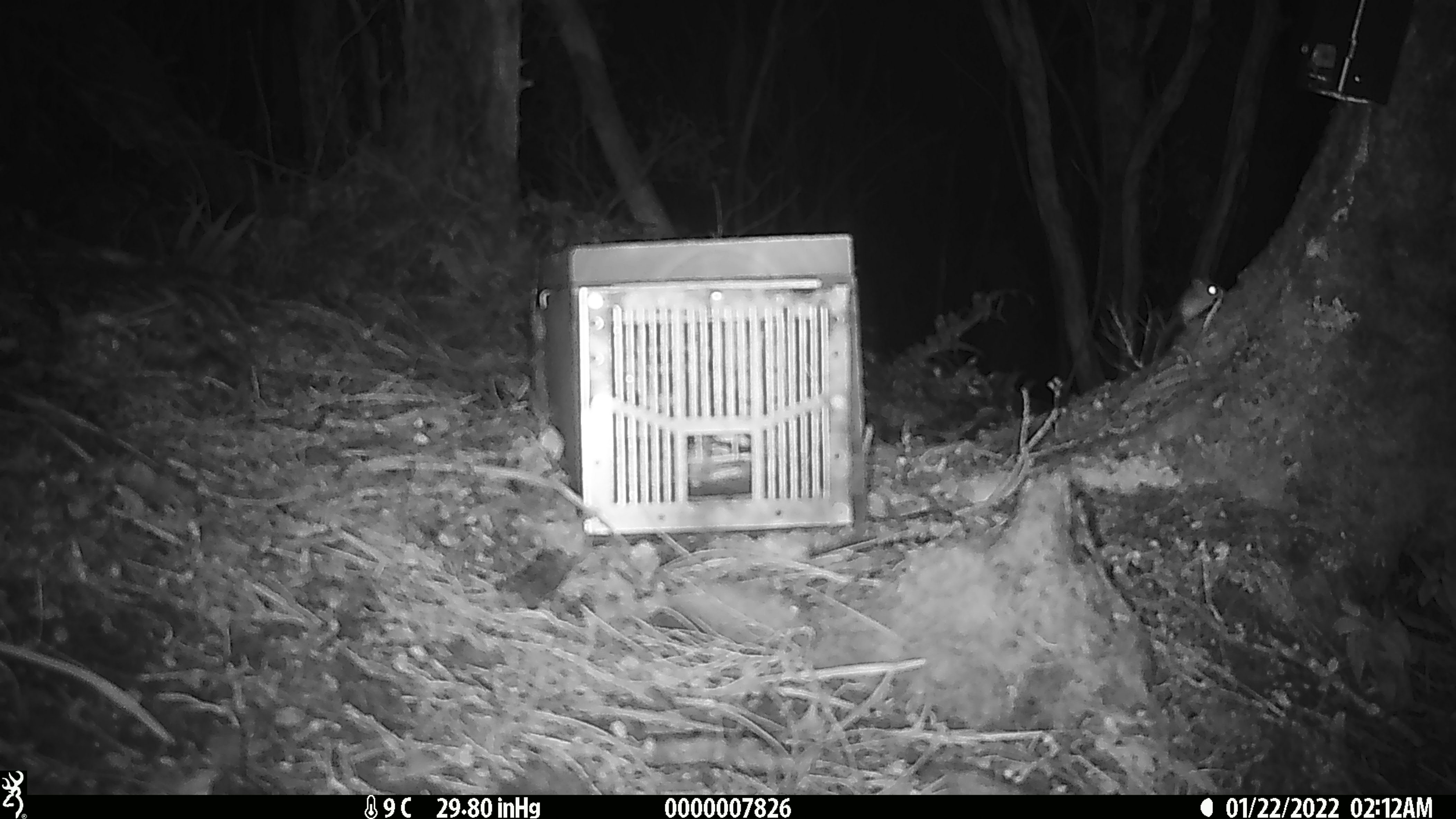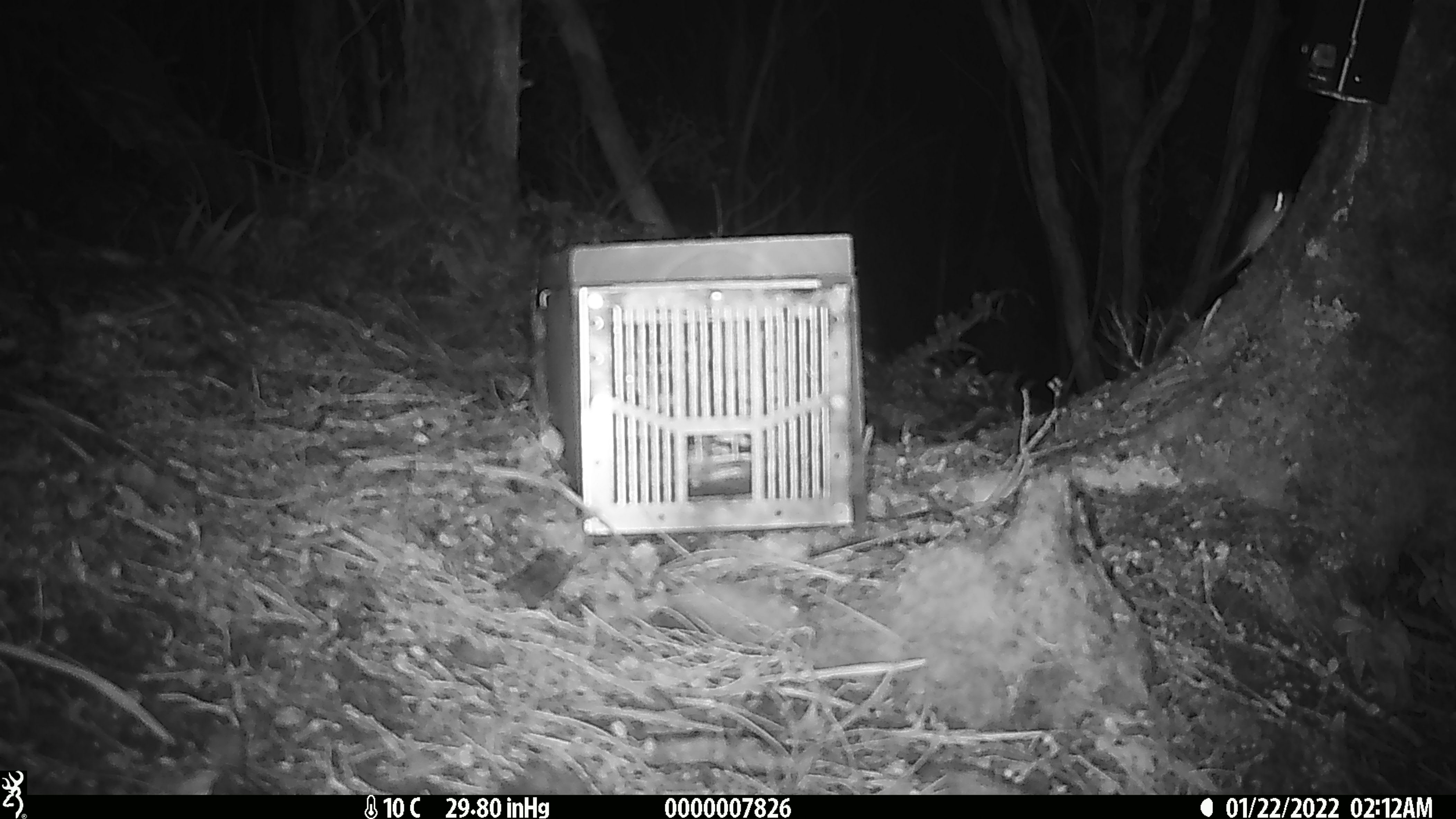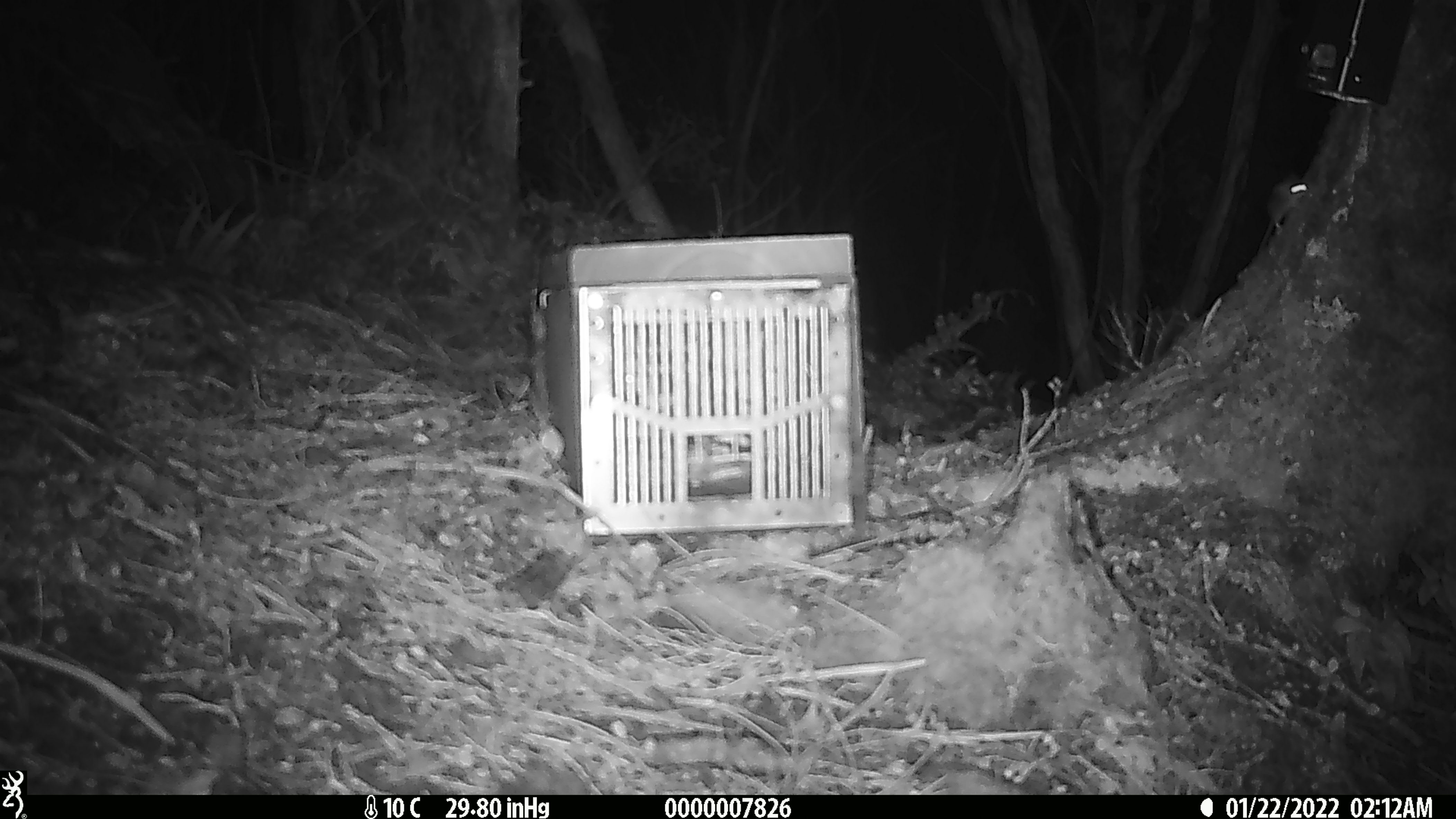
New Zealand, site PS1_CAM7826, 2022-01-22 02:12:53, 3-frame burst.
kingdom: Animalia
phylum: Chordata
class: Mammalia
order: Rodentia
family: Muridae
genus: Mus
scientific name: Mus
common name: mouse